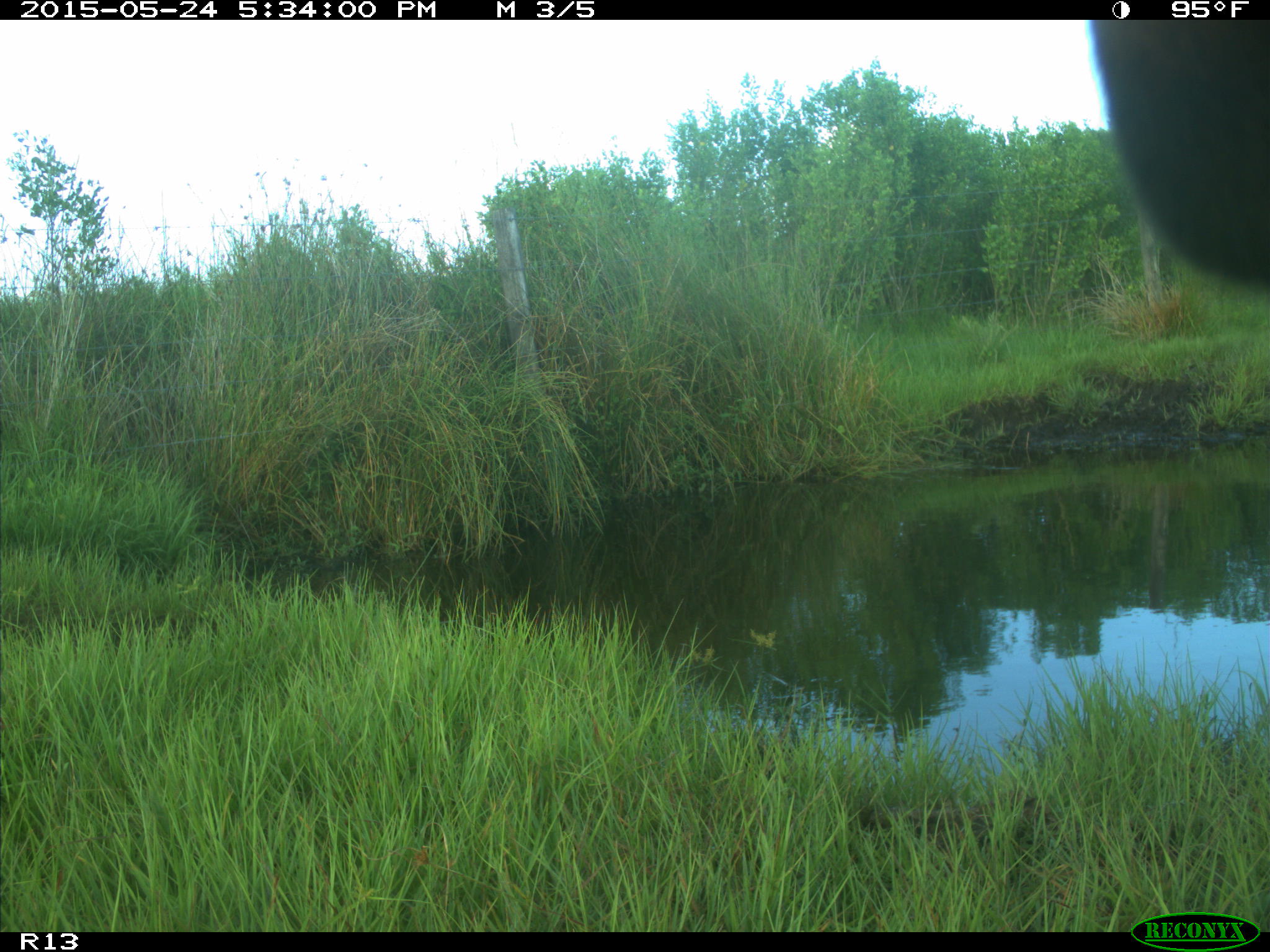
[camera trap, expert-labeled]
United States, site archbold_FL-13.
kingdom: Animalia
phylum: Chordata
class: Mammalia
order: Artiodactyla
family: Bovidae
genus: Bos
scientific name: Bos taurus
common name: domestic cow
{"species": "Bos taurus (domestic cow)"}